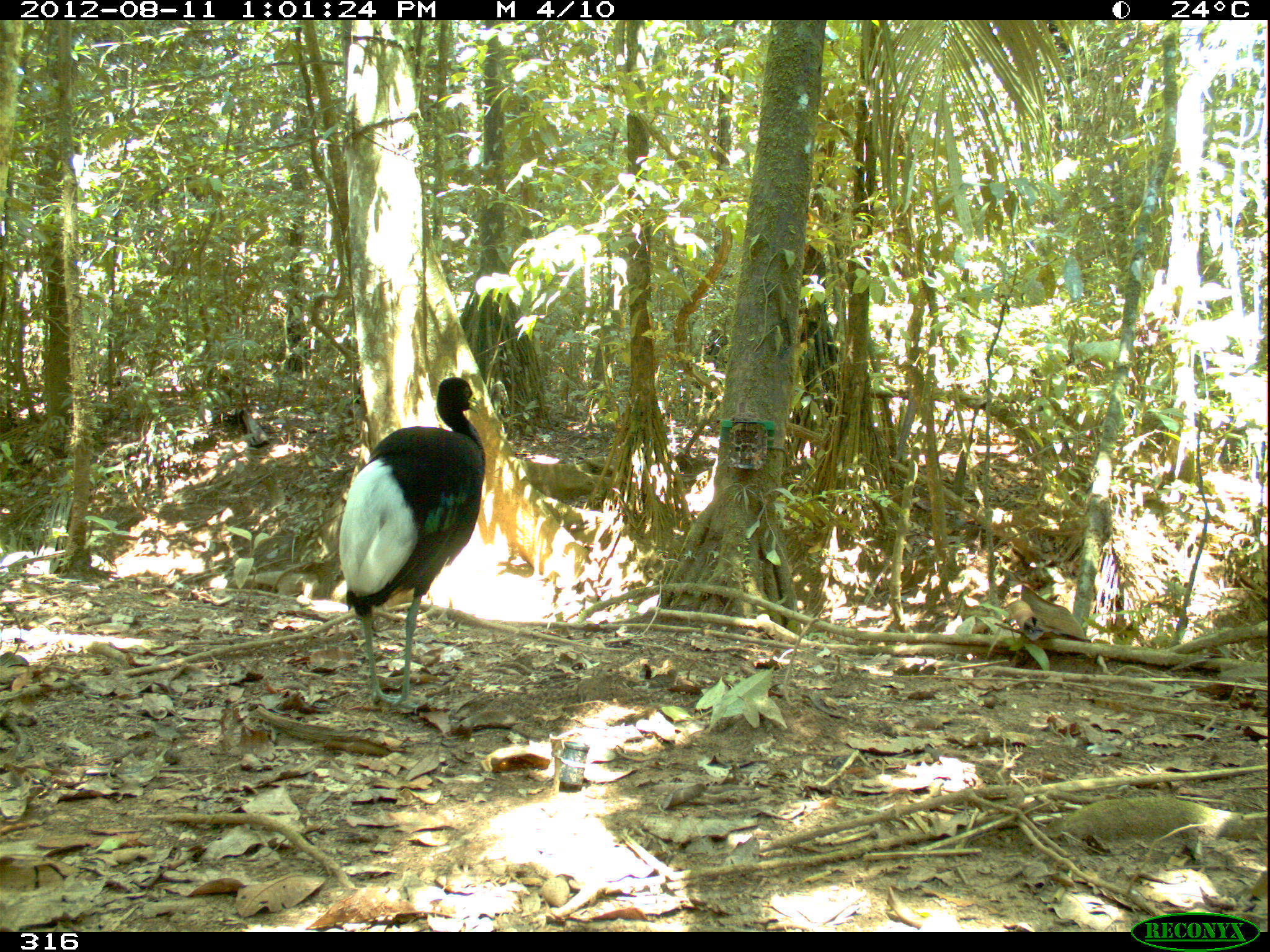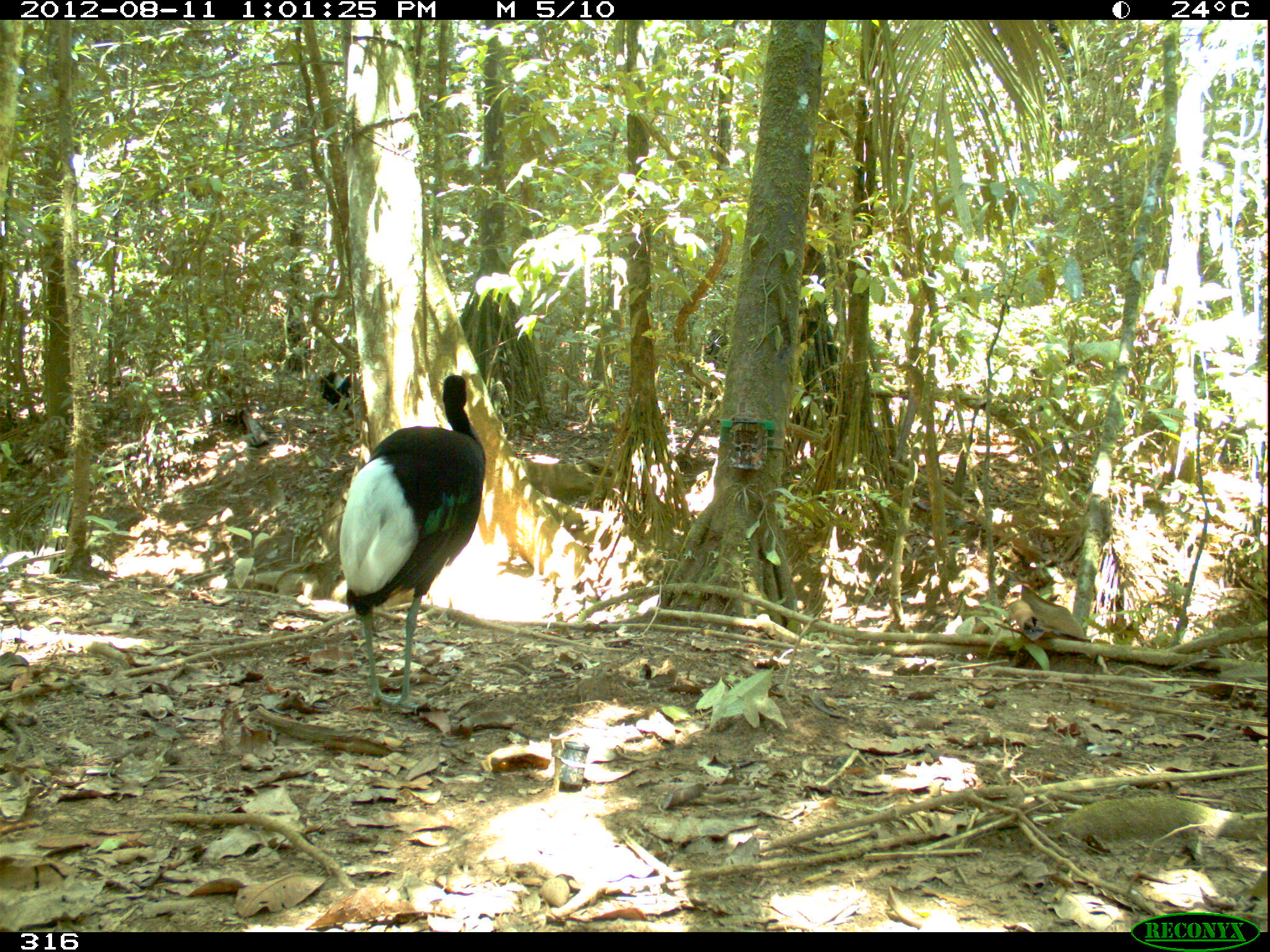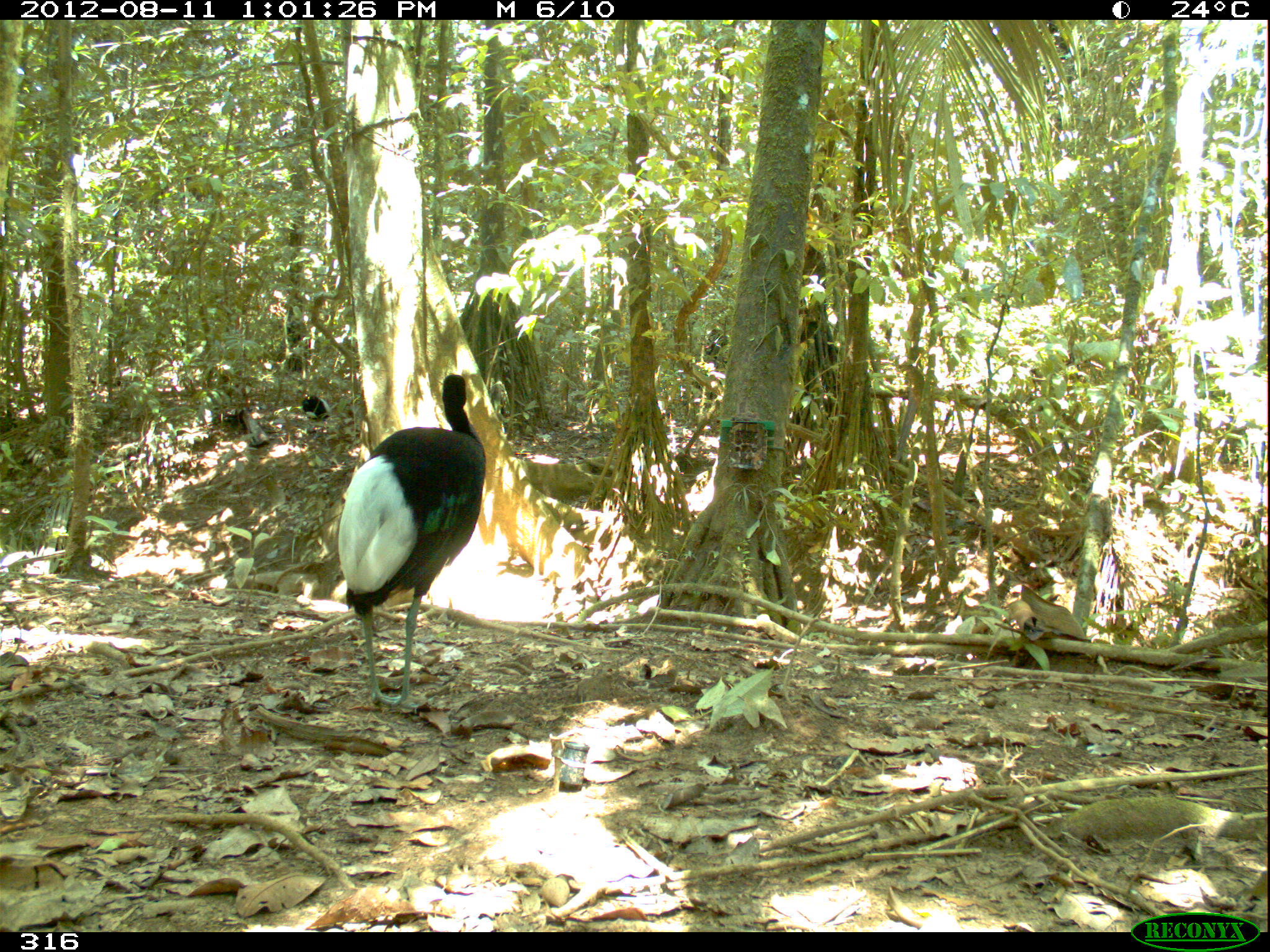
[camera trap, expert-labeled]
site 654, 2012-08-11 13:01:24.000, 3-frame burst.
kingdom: Animalia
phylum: Chordata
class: Aves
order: Gruiformes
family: Psophiidae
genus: Psophia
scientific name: Psophia leucoptera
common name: pale-winged trumpeter